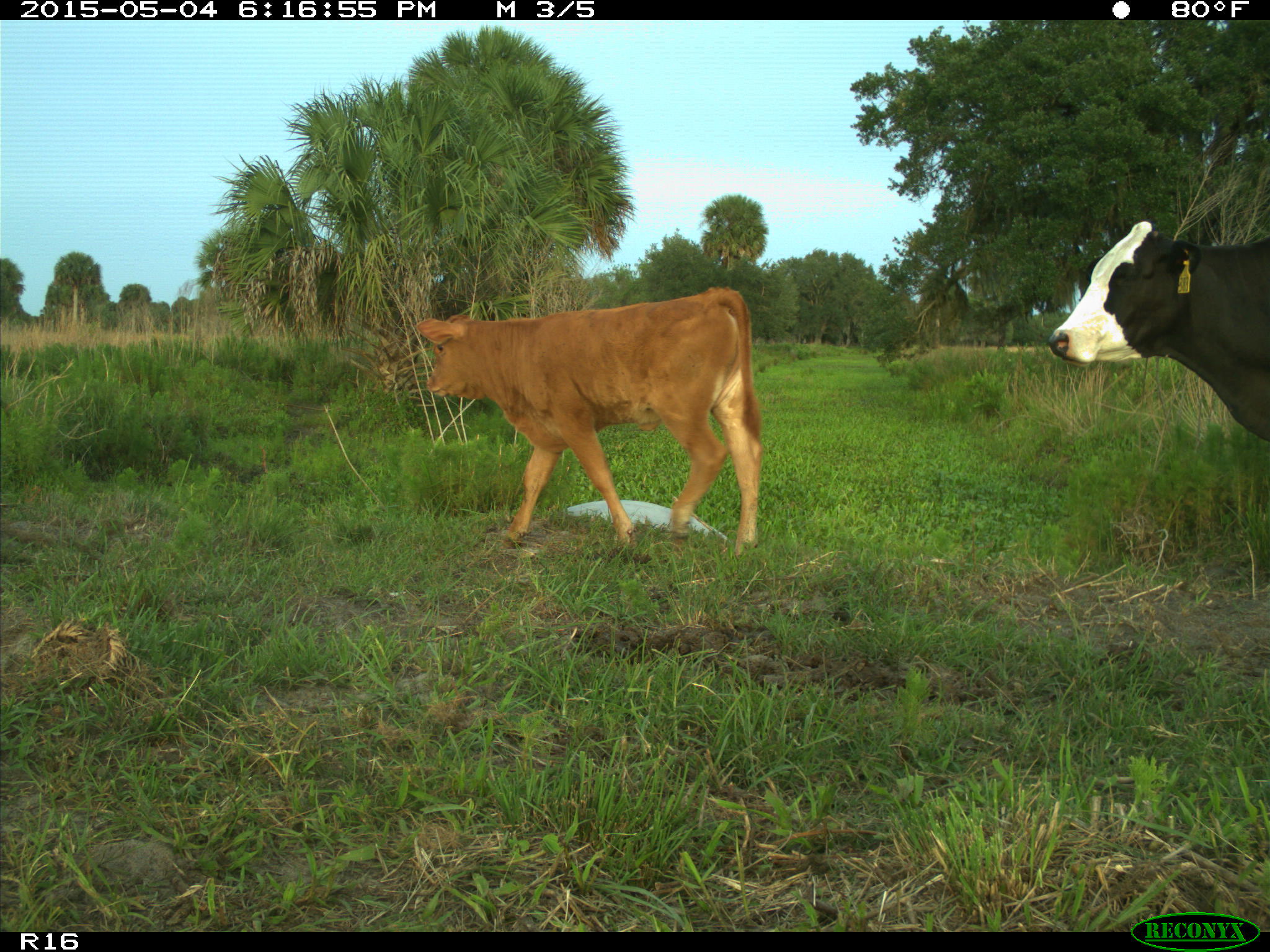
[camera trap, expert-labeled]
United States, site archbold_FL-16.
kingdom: Animalia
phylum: Chordata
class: Mammalia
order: Artiodactyla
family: Bovidae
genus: Bos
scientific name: Bos taurus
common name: domestic cow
Bos taurus (domestic cow).